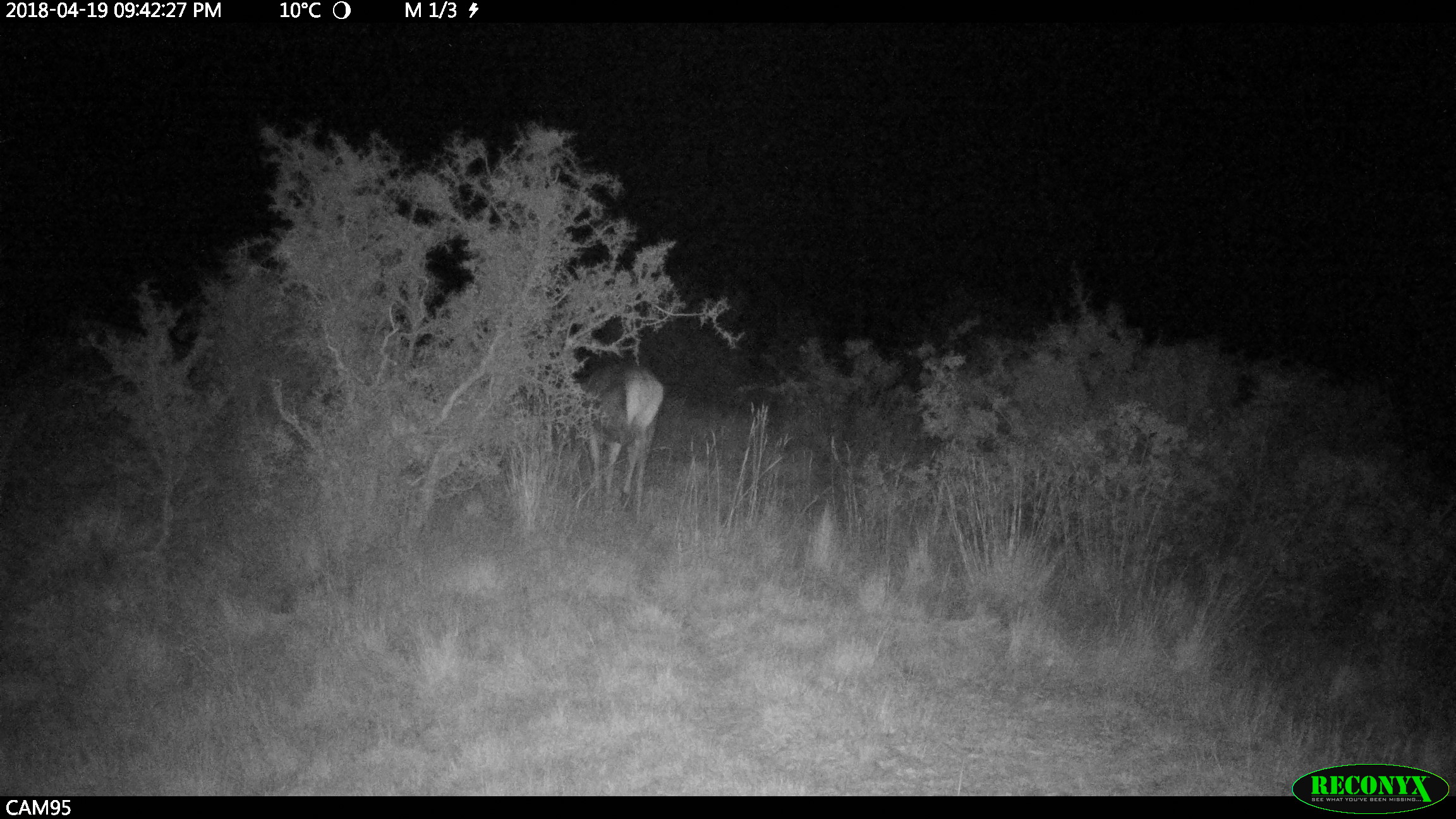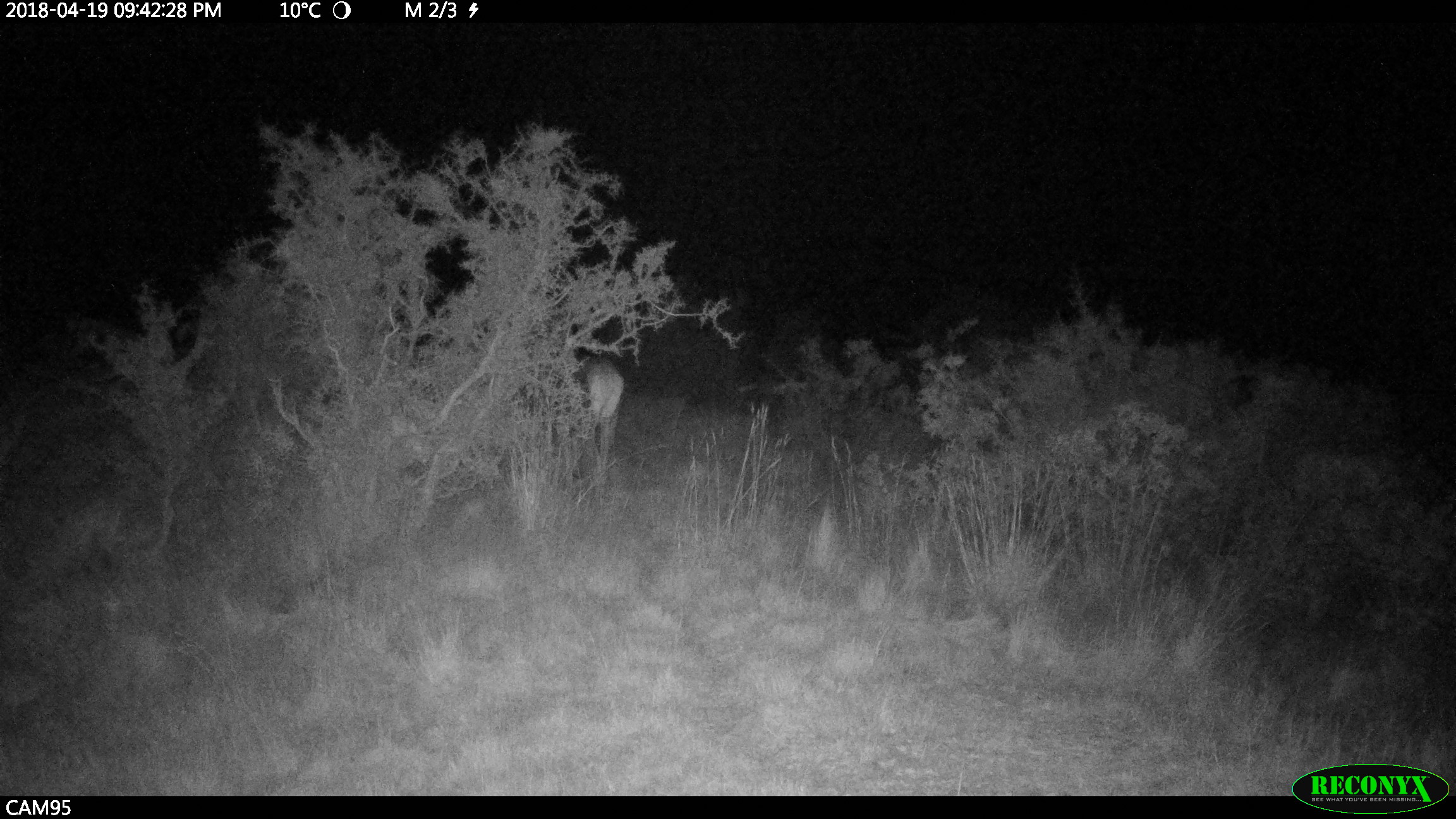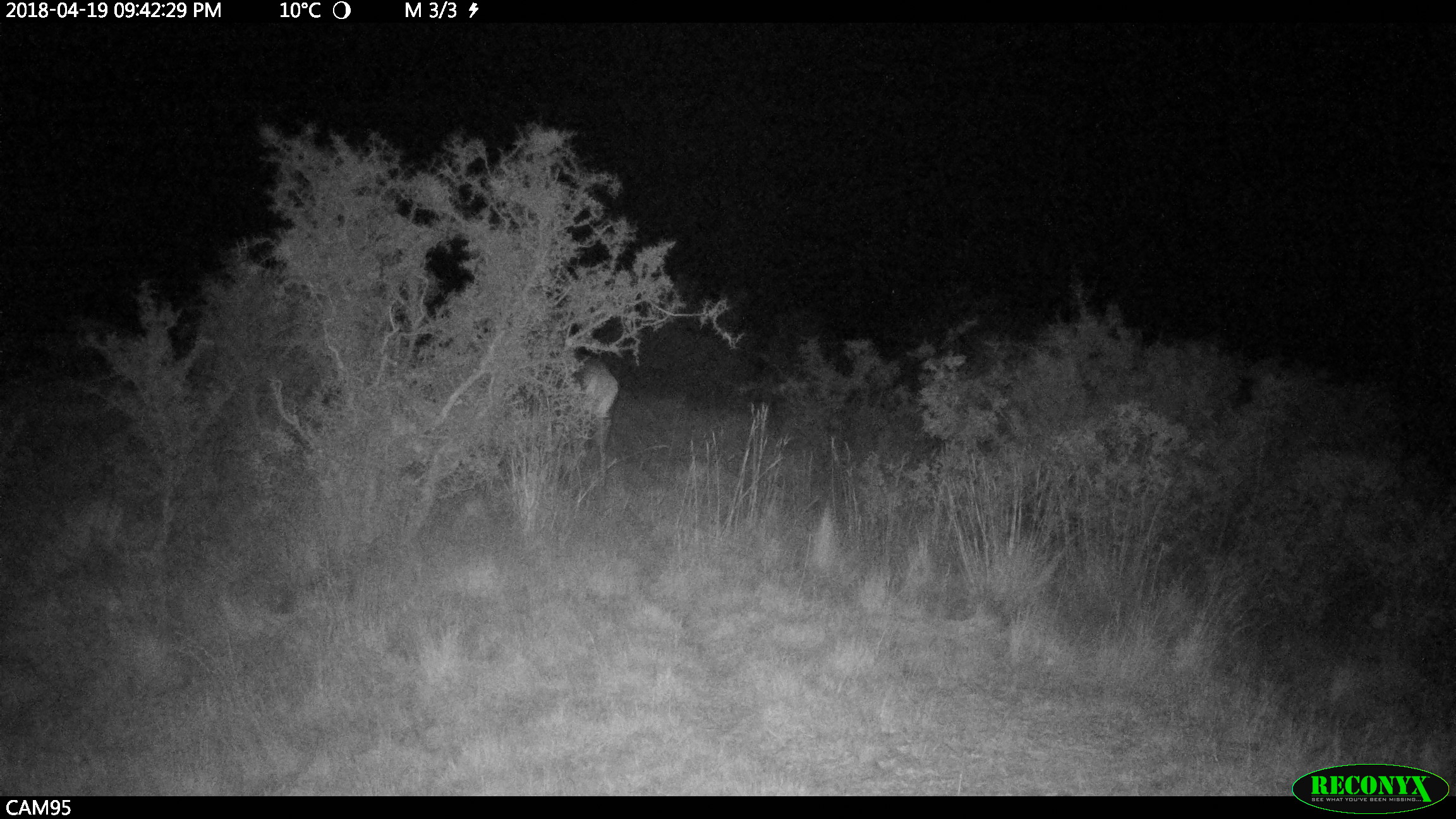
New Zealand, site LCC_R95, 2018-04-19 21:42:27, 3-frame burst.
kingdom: Animalia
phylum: Chordata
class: Mammalia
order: Artiodactyla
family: Cervidae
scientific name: Cervidae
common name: deer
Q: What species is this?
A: Deer (Cervidae).